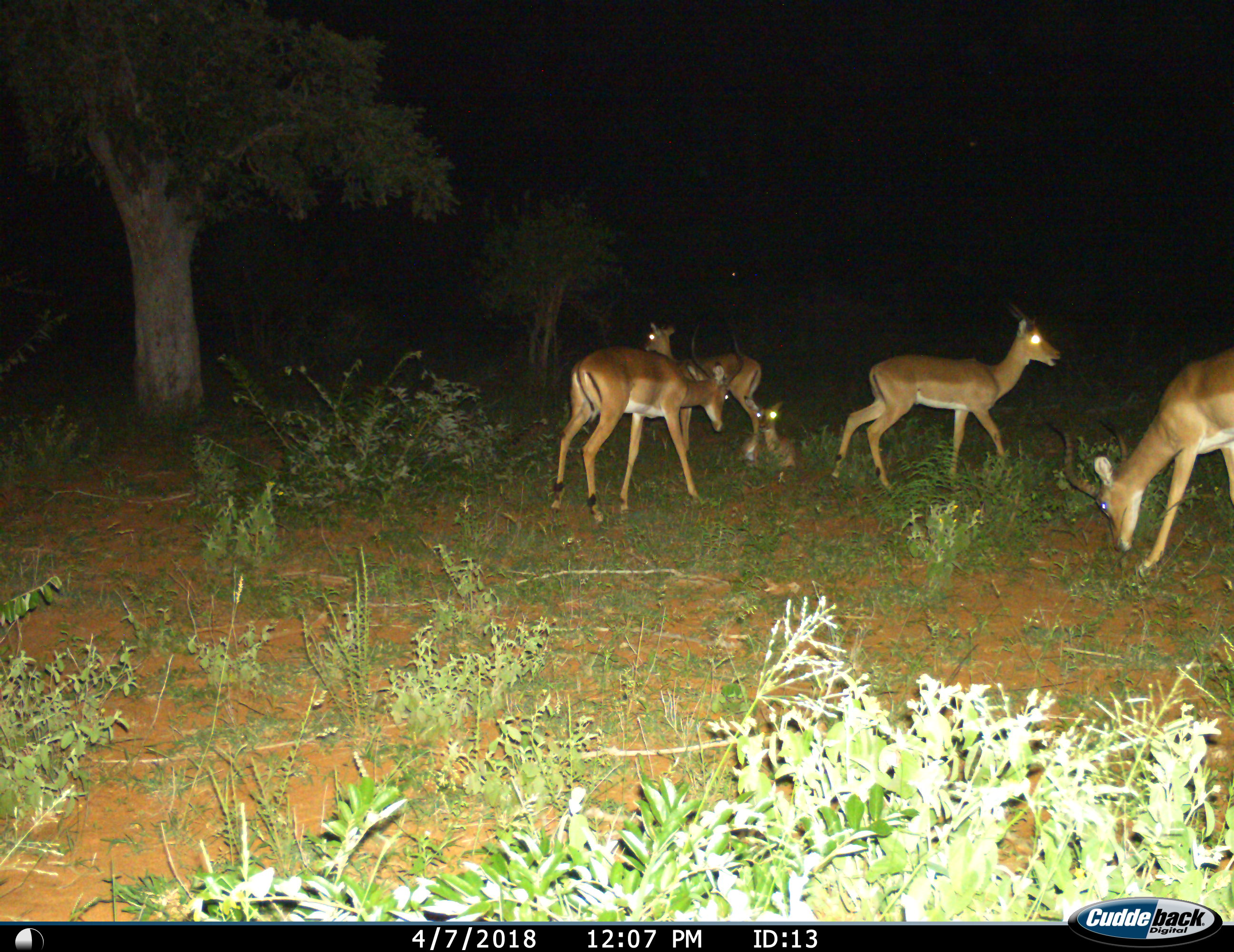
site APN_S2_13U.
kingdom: Animalia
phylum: Chordata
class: Mammalia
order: Artiodactyla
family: Bovidae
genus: Aepyceros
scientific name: Aepyceros melampus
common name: impala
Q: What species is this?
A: Impala (Aepyceros melampus).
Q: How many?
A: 5.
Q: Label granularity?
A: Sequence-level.